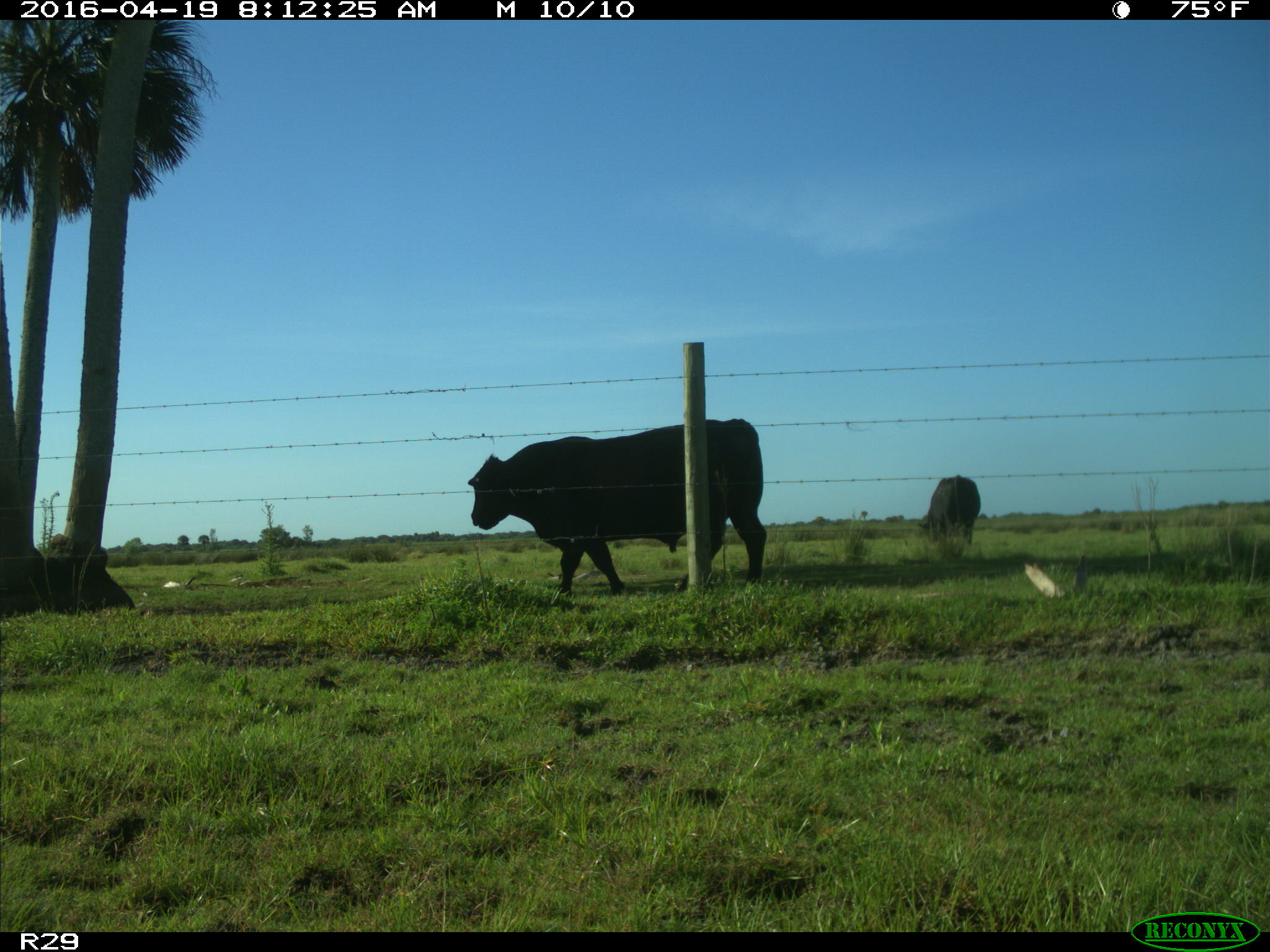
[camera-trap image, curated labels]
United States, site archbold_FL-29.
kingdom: Animalia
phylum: Chordata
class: Mammalia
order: Artiodactyla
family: Bovidae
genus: Bos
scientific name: Bos taurus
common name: domestic cow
Bos taurus (domestic cow).